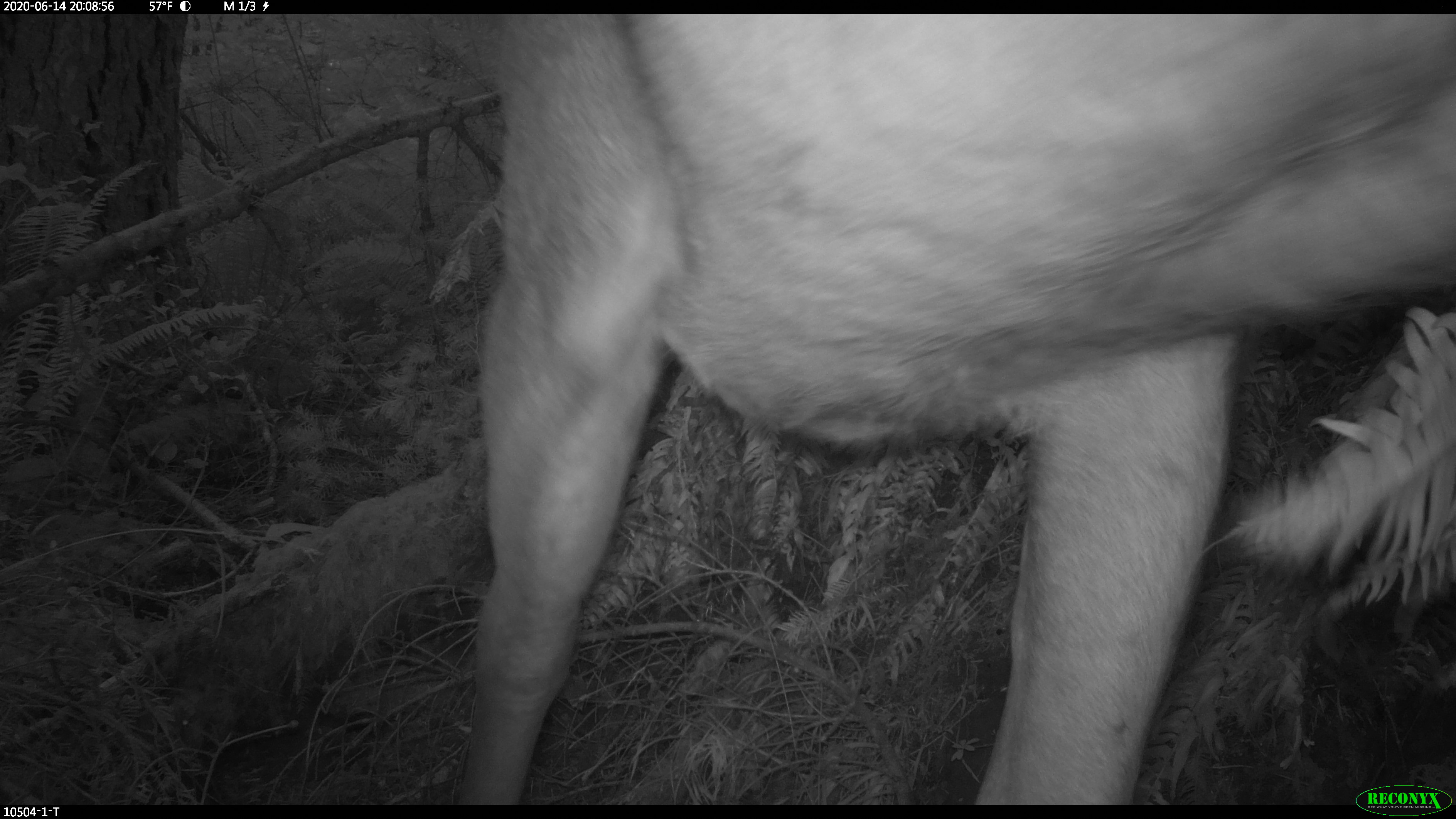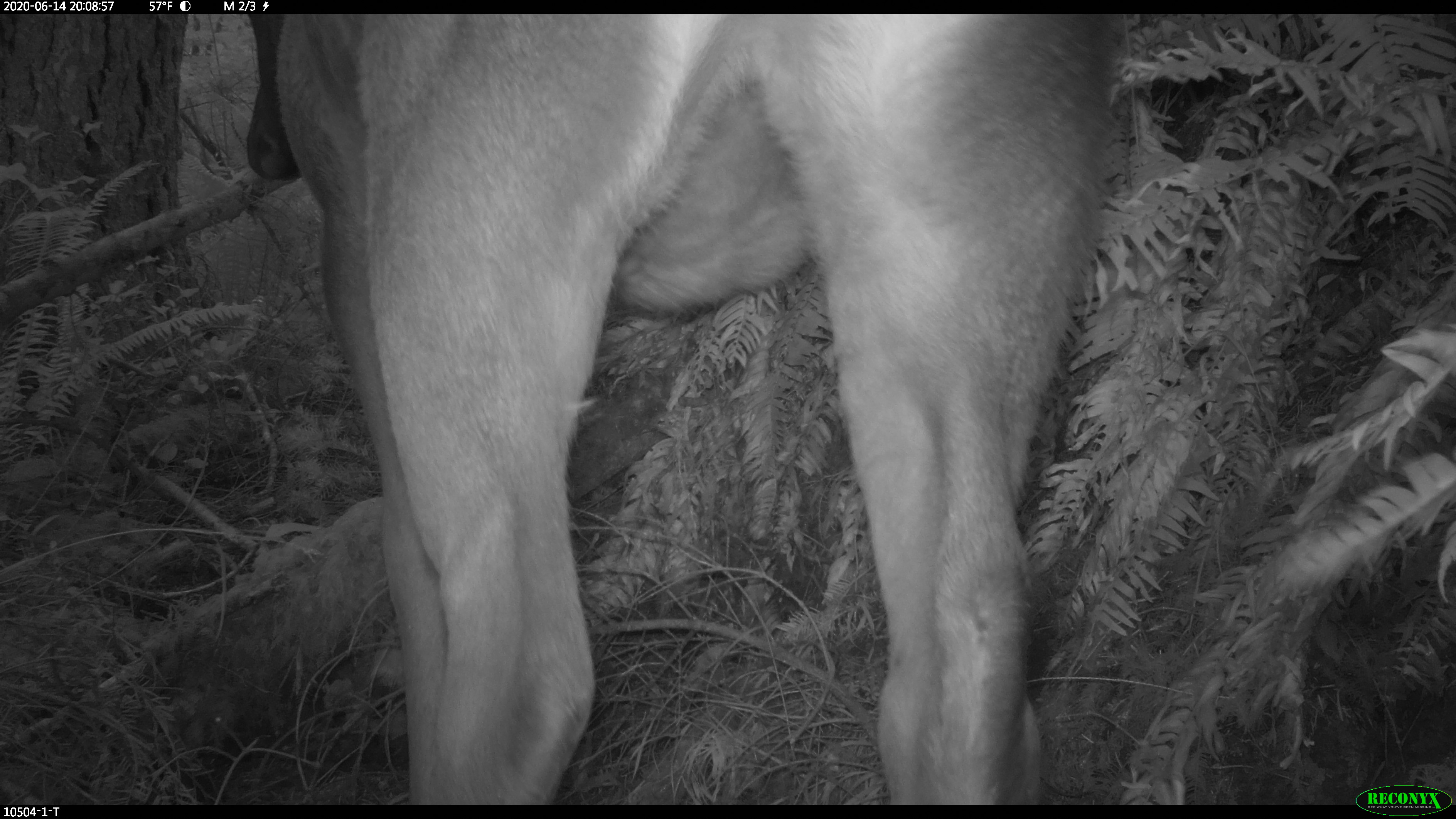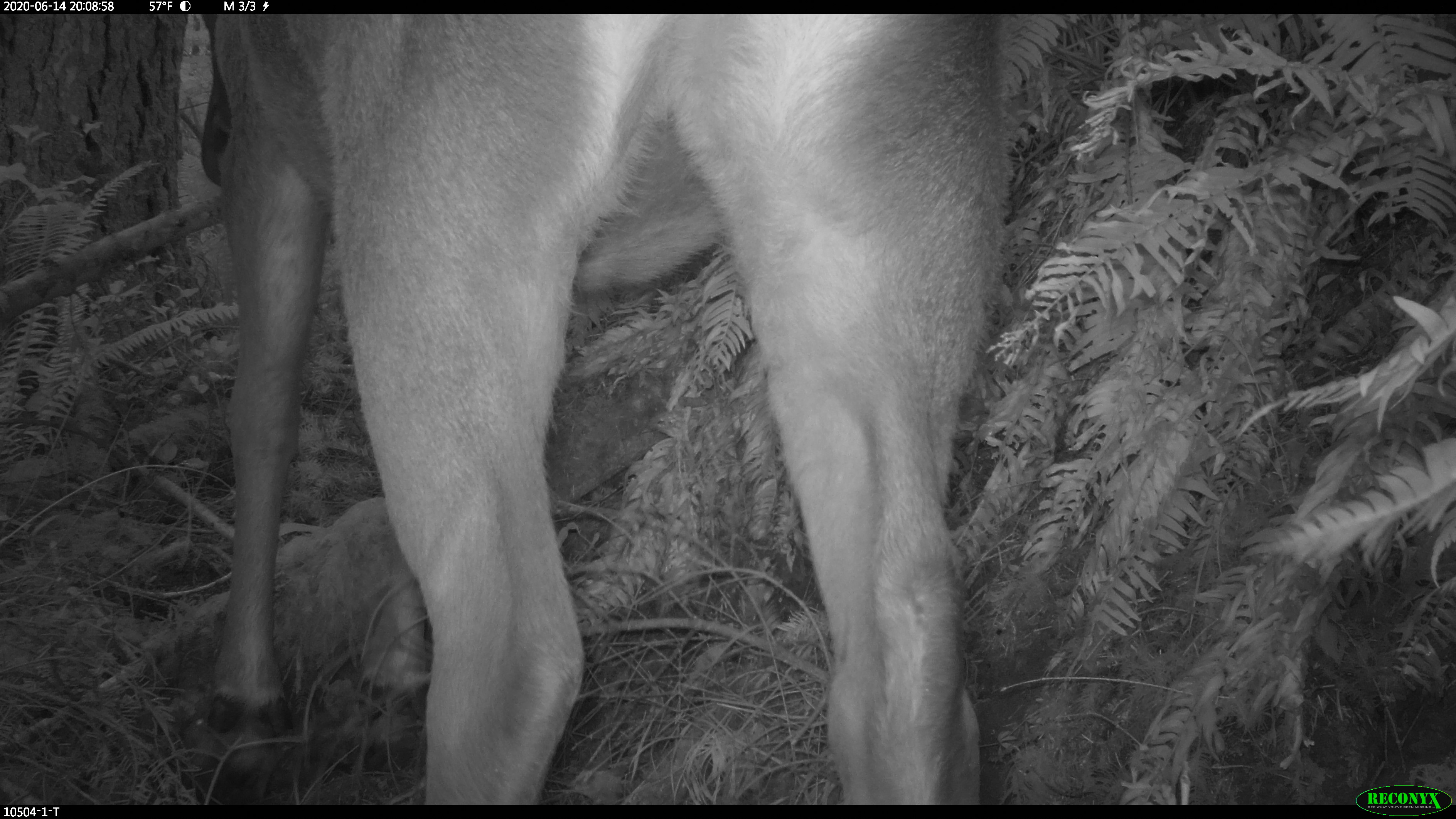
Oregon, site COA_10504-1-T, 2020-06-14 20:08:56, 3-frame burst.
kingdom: Animalia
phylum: Chordata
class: Mammalia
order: Artiodactyla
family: Cervidae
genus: Cervus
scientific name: Cervus canadensis roosevelti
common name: roosevelt elk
Roosevelt elk (Cervus canadensis roosevelti).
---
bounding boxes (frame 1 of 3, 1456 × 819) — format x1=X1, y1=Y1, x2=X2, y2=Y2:
roosevelt elk: x1=446, y1=21, x2=1451, y2=774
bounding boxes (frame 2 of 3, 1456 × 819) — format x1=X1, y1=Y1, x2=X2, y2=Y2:
roosevelt elk: x1=232, y1=25, x2=1121, y2=795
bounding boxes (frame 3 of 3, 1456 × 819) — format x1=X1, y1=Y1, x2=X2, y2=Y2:
roosevelt elk: x1=186, y1=29, x2=1024, y2=791